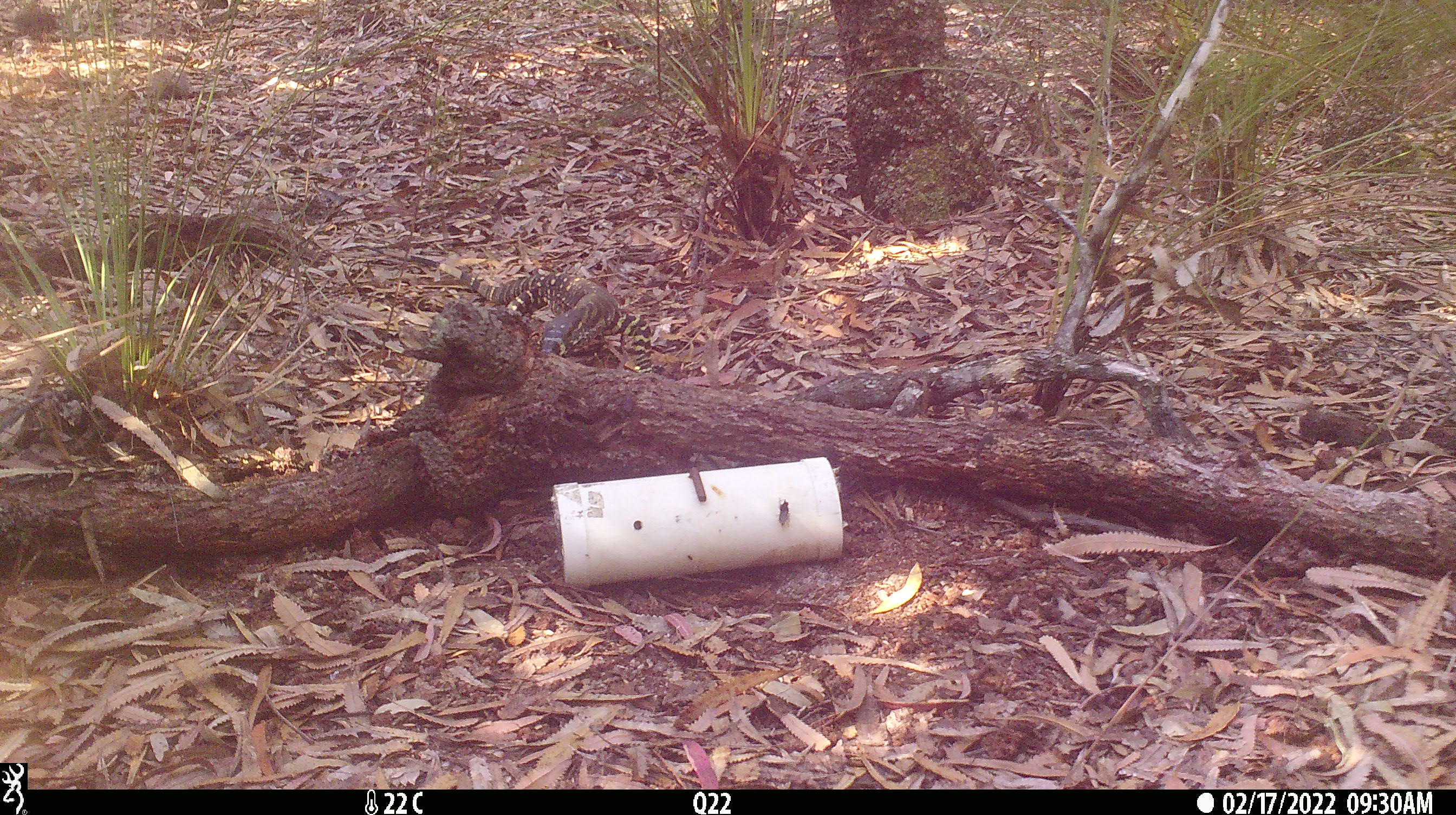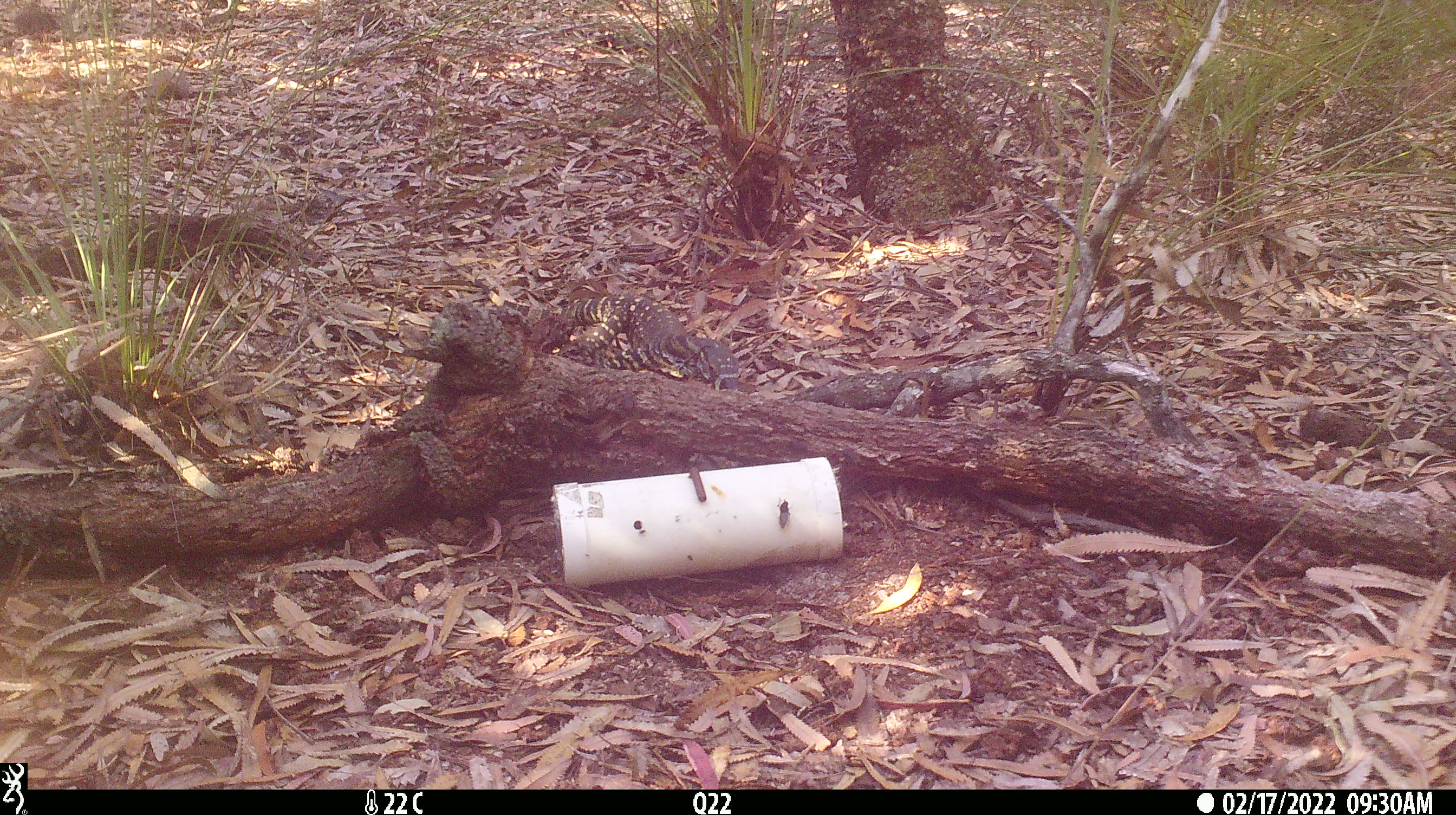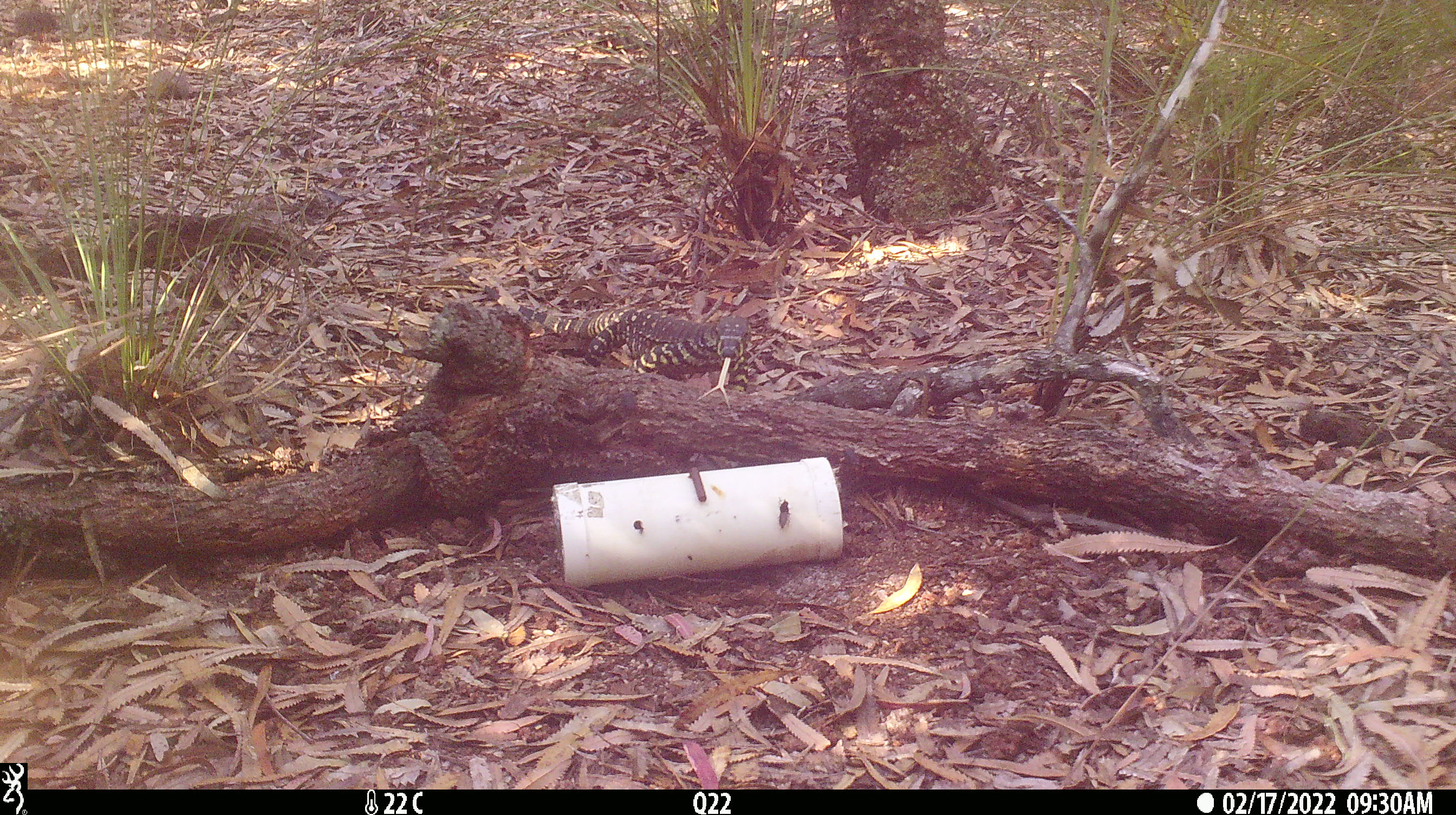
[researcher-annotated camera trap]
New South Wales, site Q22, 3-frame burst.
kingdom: Animalia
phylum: Chordata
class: Reptilia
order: Squamata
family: Varanidae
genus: Varanus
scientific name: Varanus varius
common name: lace monitor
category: goanna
Goanna (lace monitor) (Varanus varius).